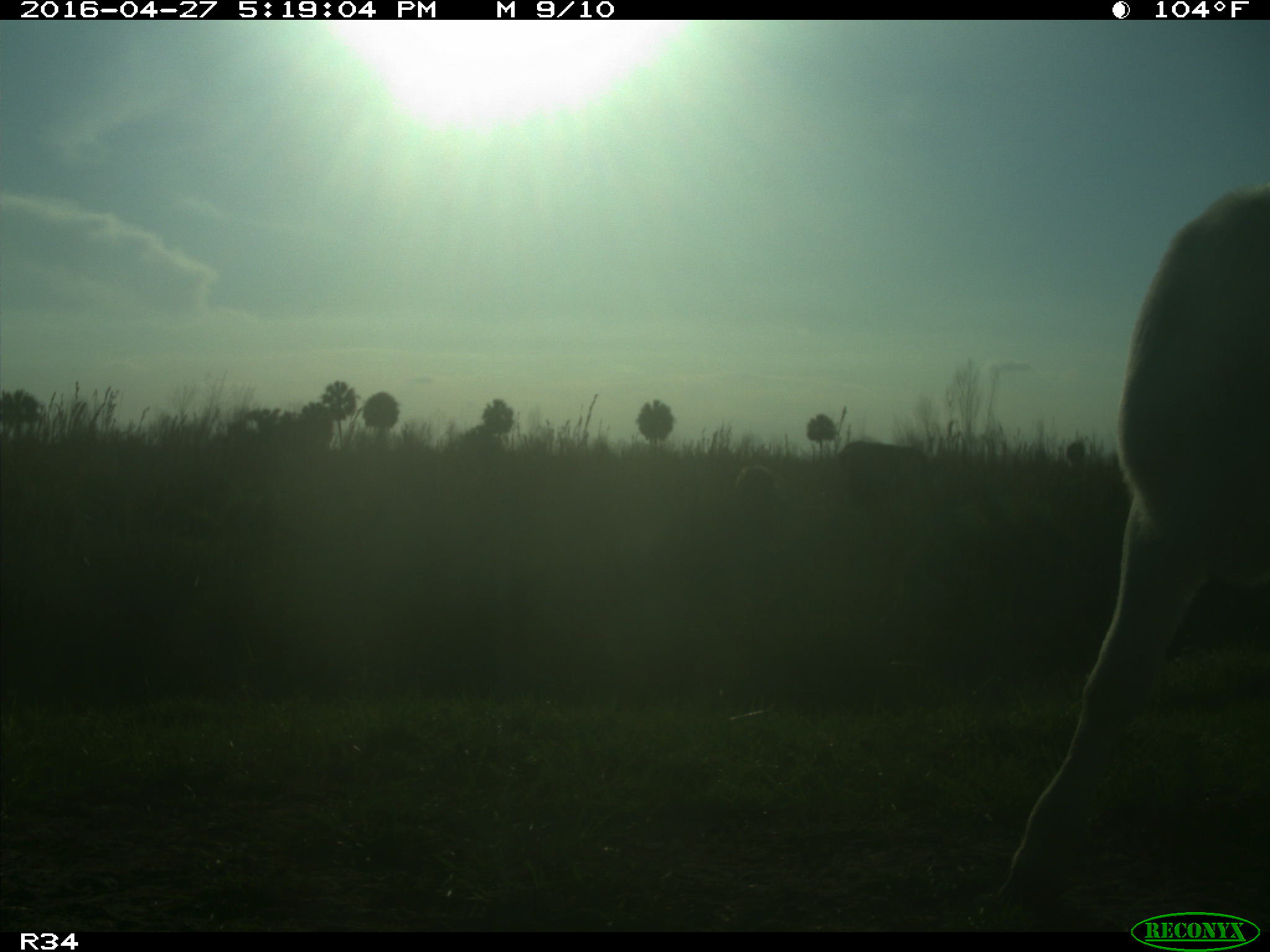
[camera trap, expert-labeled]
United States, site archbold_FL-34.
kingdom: Animalia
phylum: Chordata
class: Mammalia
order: Artiodactyla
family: Bovidae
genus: Bos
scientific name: Bos taurus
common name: domestic cow